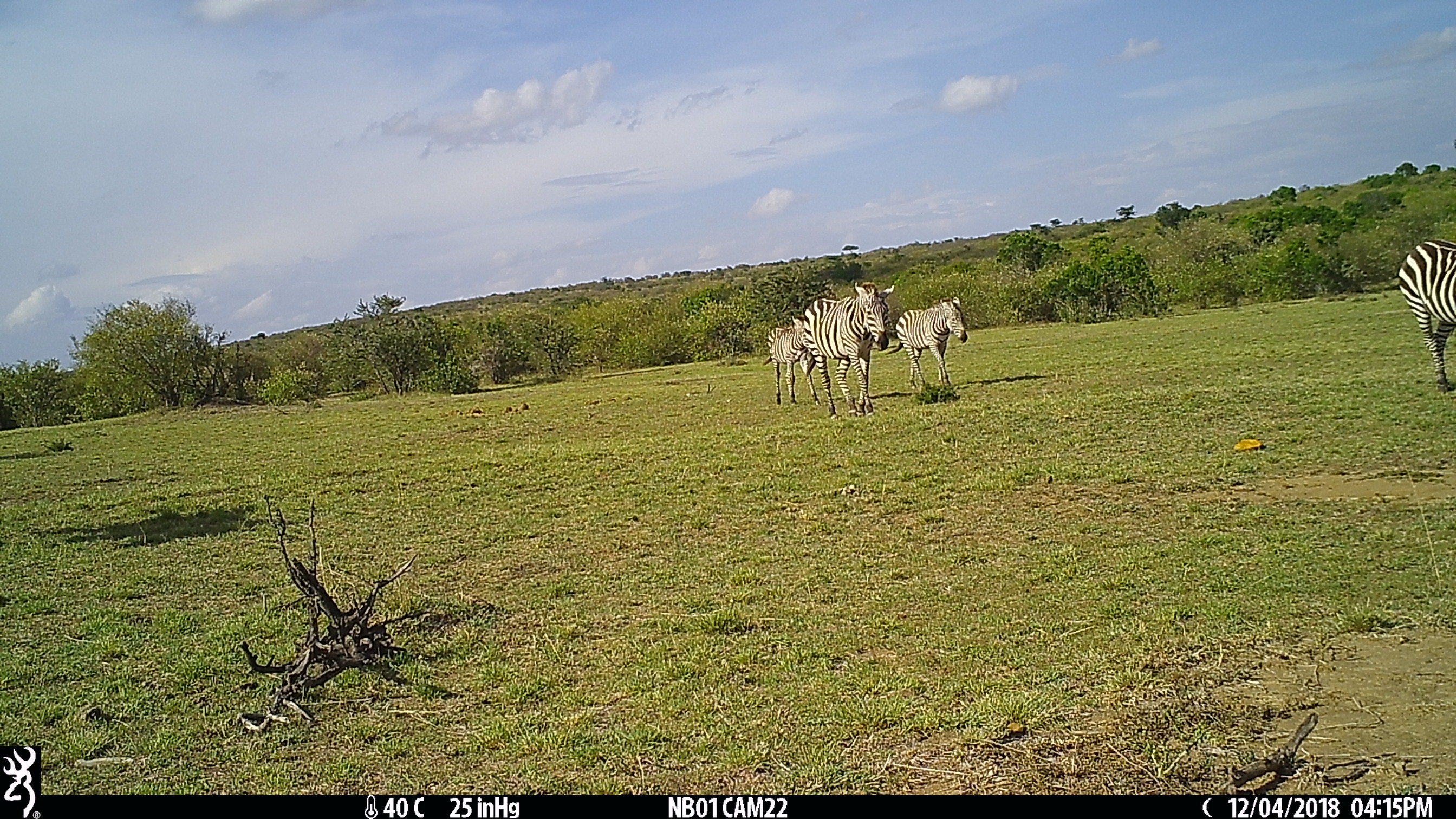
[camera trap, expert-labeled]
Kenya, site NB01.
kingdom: Animalia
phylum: Chordata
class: Mammalia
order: Perissodactyla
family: Equidae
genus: Equus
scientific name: Equus quagga burchellii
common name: burchell's zebra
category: zebra